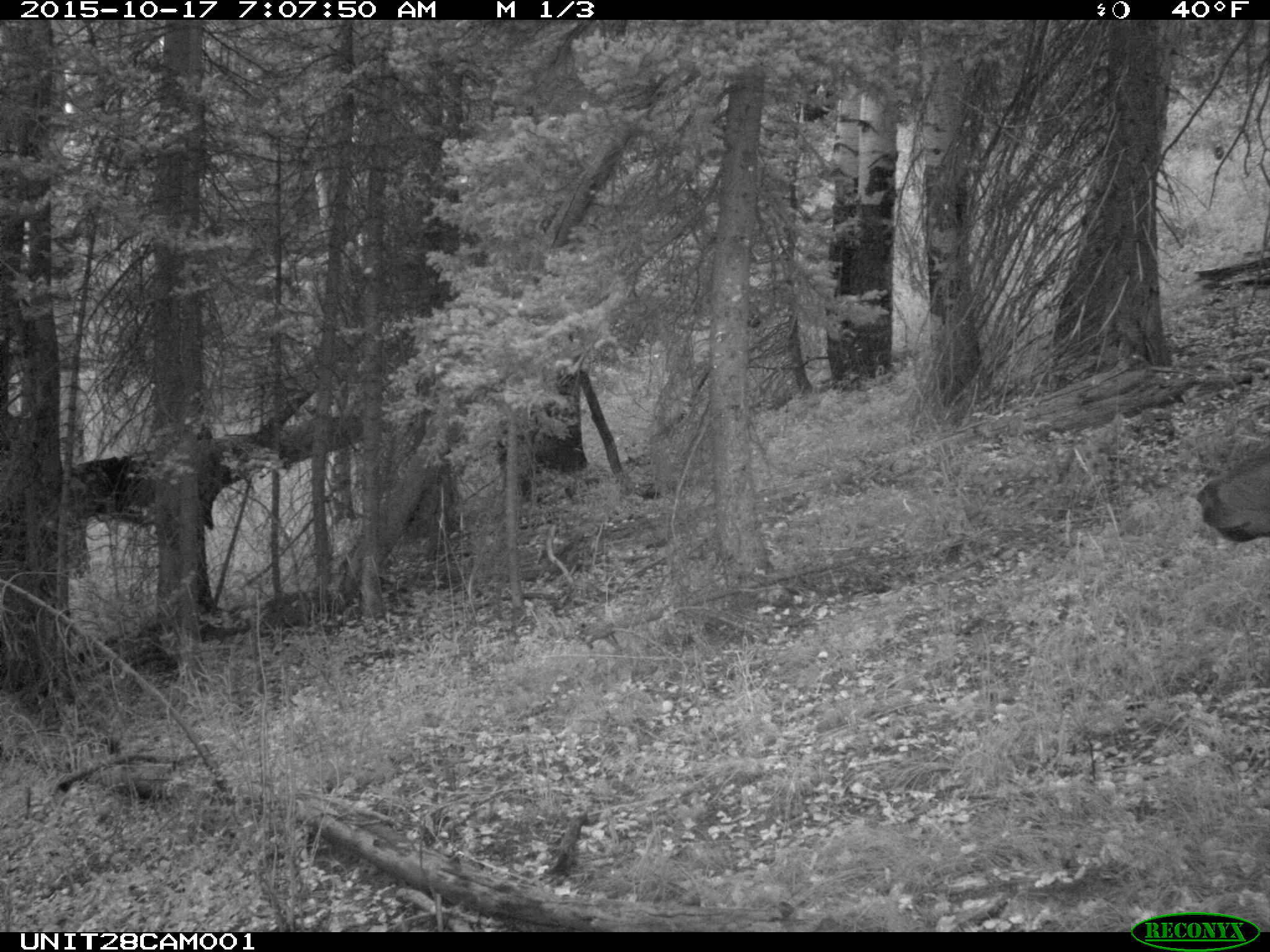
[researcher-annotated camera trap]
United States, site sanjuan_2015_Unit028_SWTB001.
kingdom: Animalia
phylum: Chordata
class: Mammalia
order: Artiodactyla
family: Cervidae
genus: Cervus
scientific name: Cervus elaphus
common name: red deer